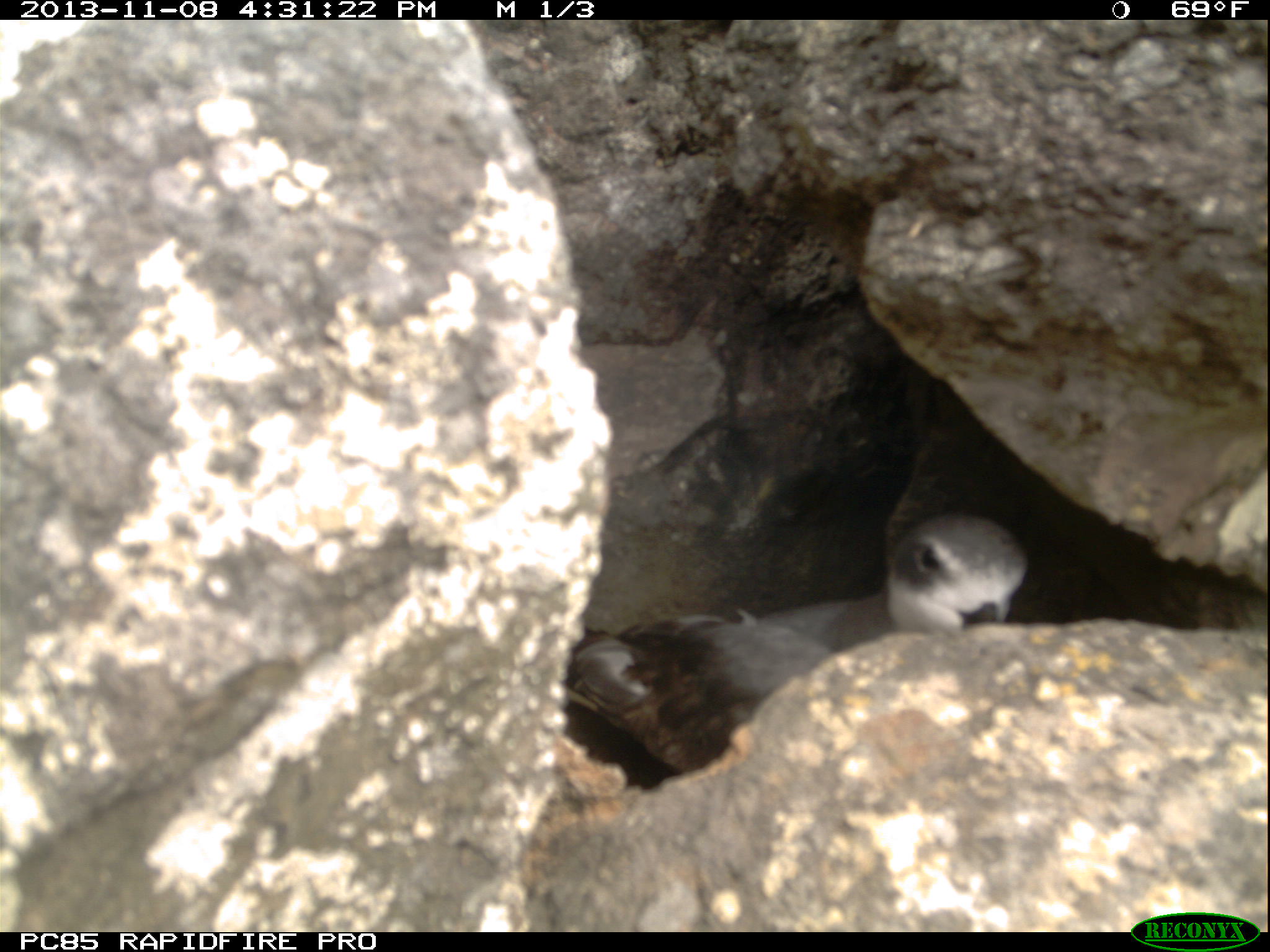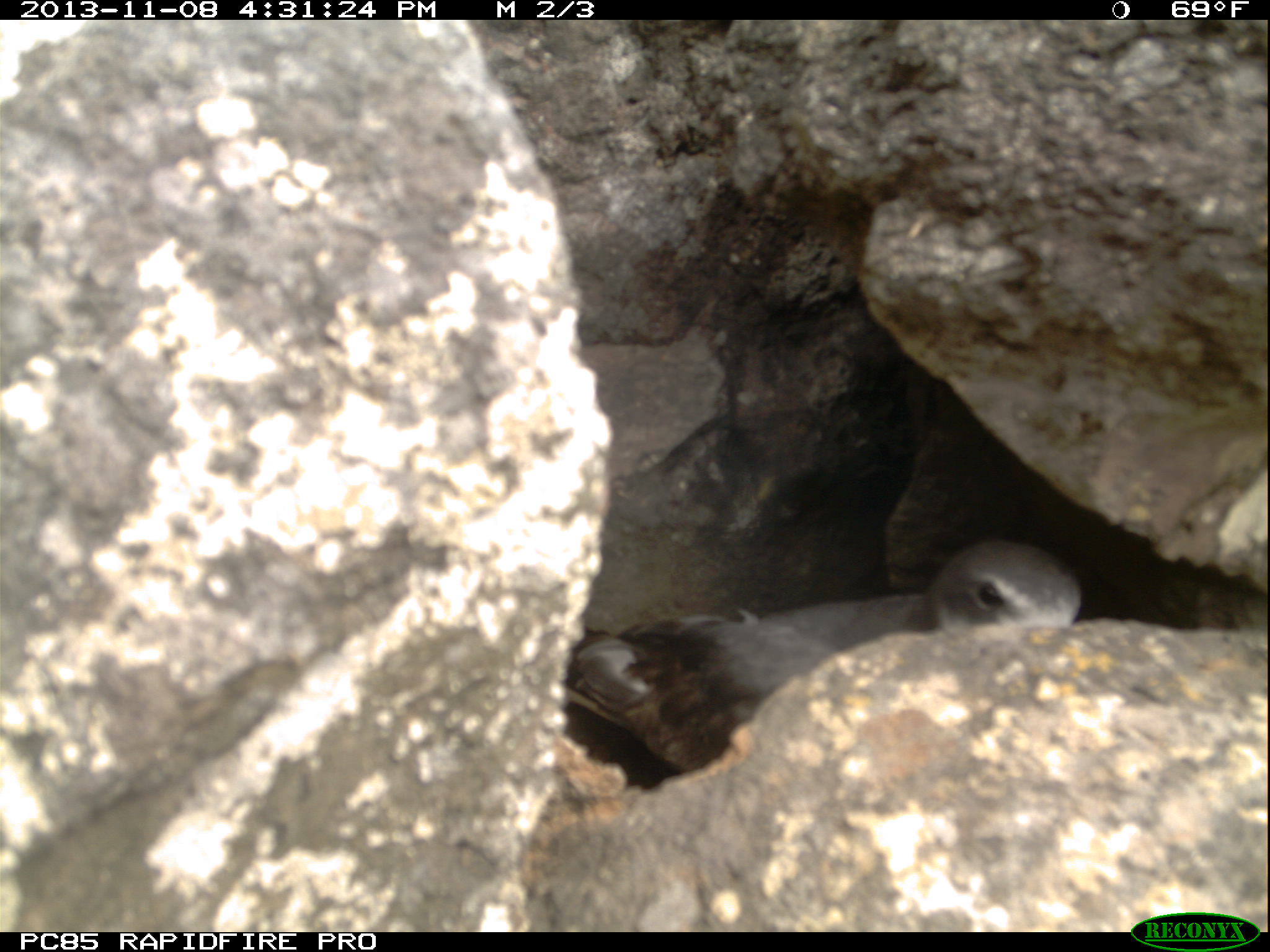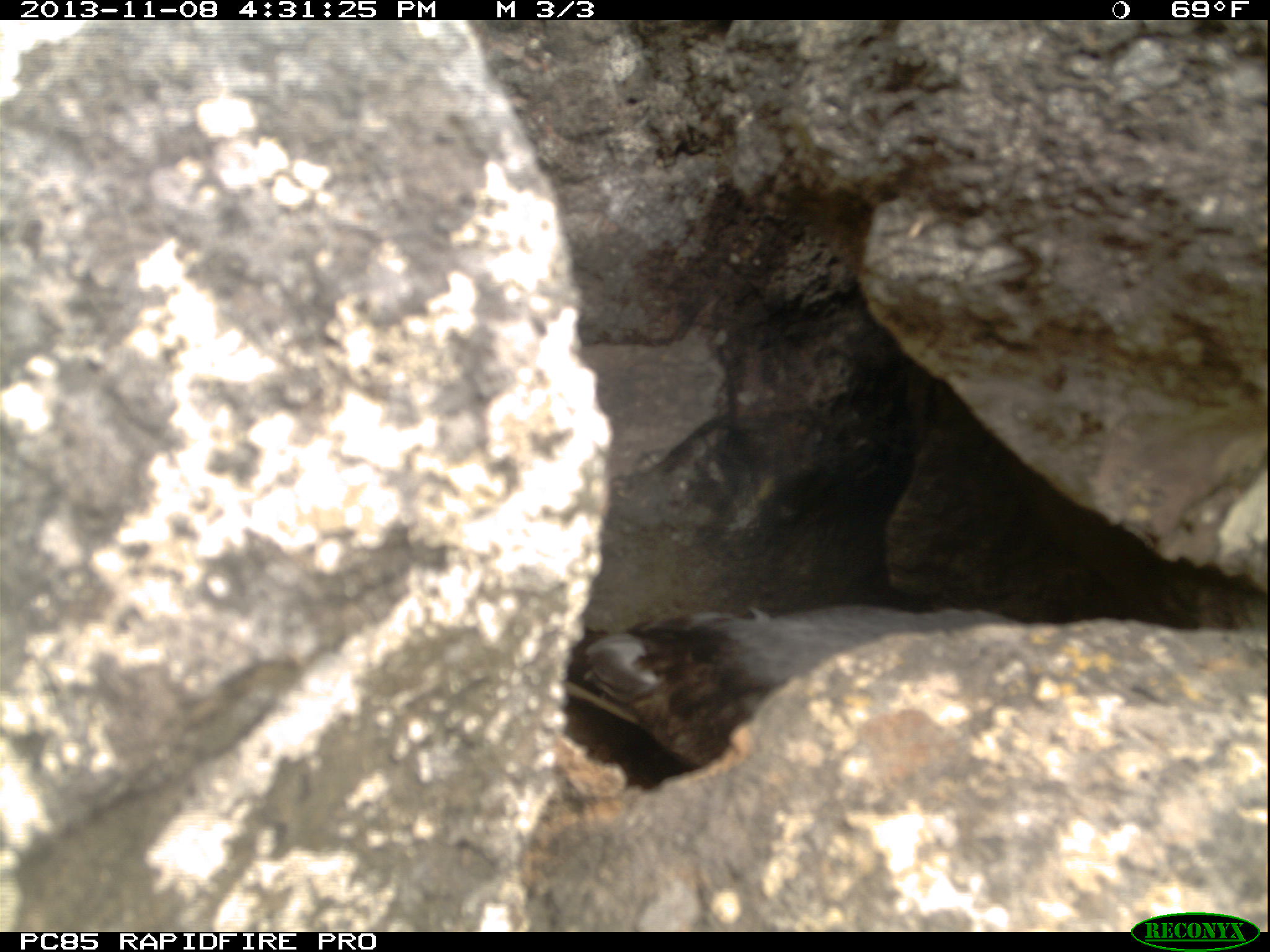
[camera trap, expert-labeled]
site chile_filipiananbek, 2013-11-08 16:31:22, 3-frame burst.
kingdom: Animalia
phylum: Chordata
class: Aves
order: Procellariiformes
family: Procellariidae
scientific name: Procellariidae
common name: petrel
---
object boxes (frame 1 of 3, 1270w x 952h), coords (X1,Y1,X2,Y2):
petrel: (553,510,1029,774)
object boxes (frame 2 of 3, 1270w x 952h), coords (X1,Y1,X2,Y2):
petrel: (556,537,1085,799)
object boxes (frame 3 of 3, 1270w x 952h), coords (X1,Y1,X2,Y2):
petrel: (566,599,1054,773)